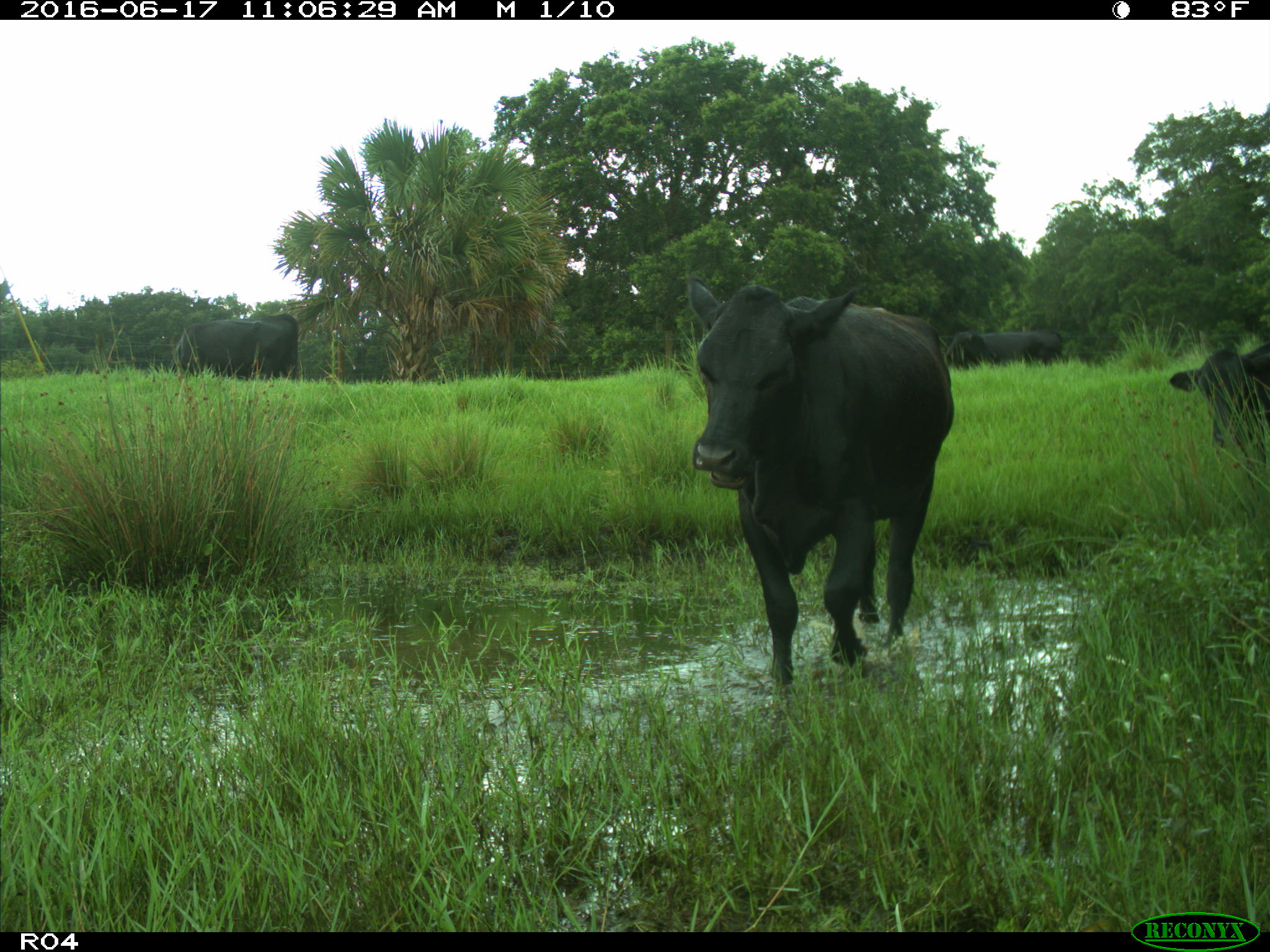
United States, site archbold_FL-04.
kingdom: Animalia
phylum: Chordata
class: Mammalia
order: Artiodactyla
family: Bovidae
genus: Bos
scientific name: Bos taurus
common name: domestic cow